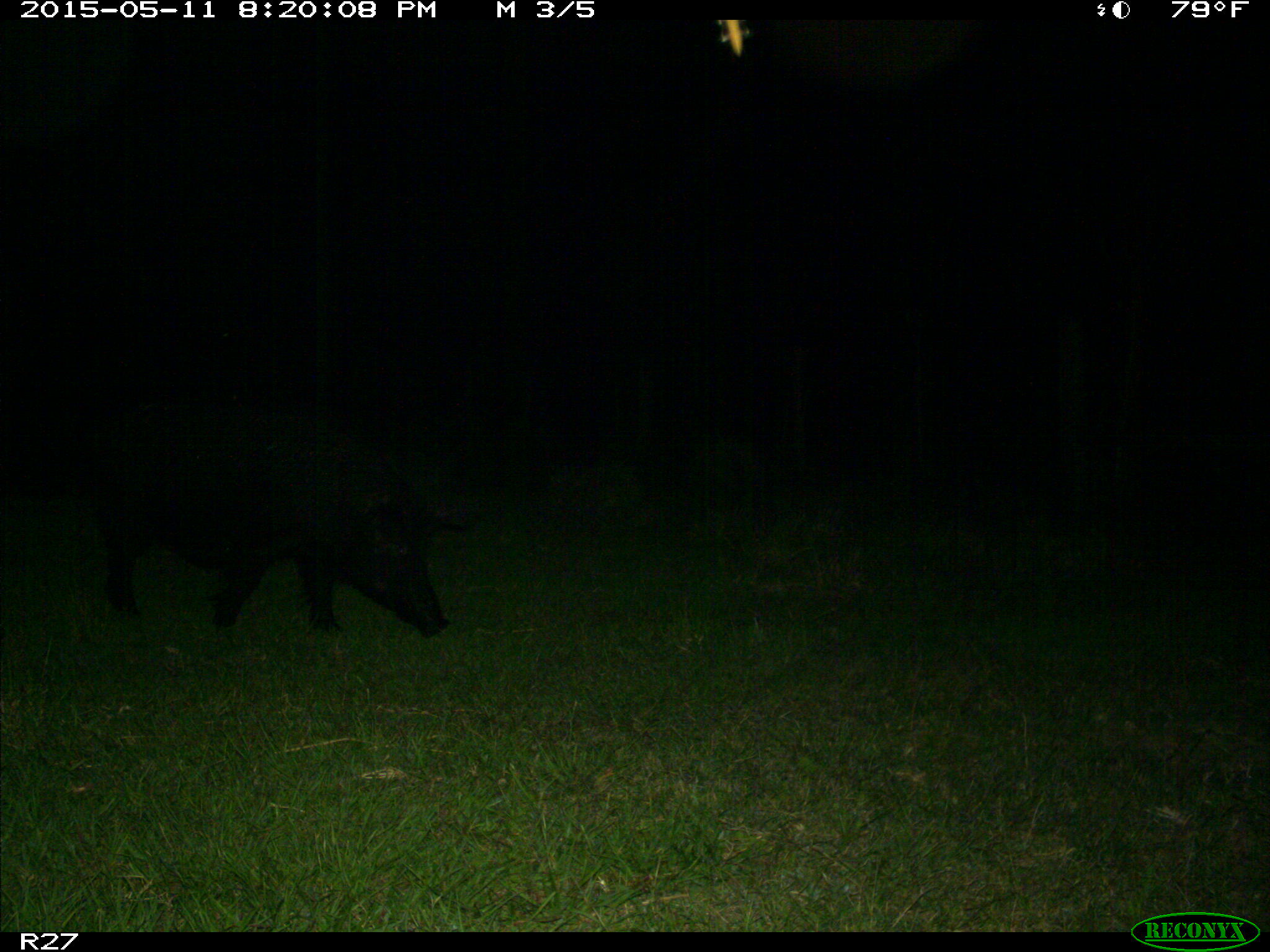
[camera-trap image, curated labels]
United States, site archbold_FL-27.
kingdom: Animalia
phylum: Chordata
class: Mammalia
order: Artiodactyla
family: Suidae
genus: Sus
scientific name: Sus scrofa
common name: wild boar